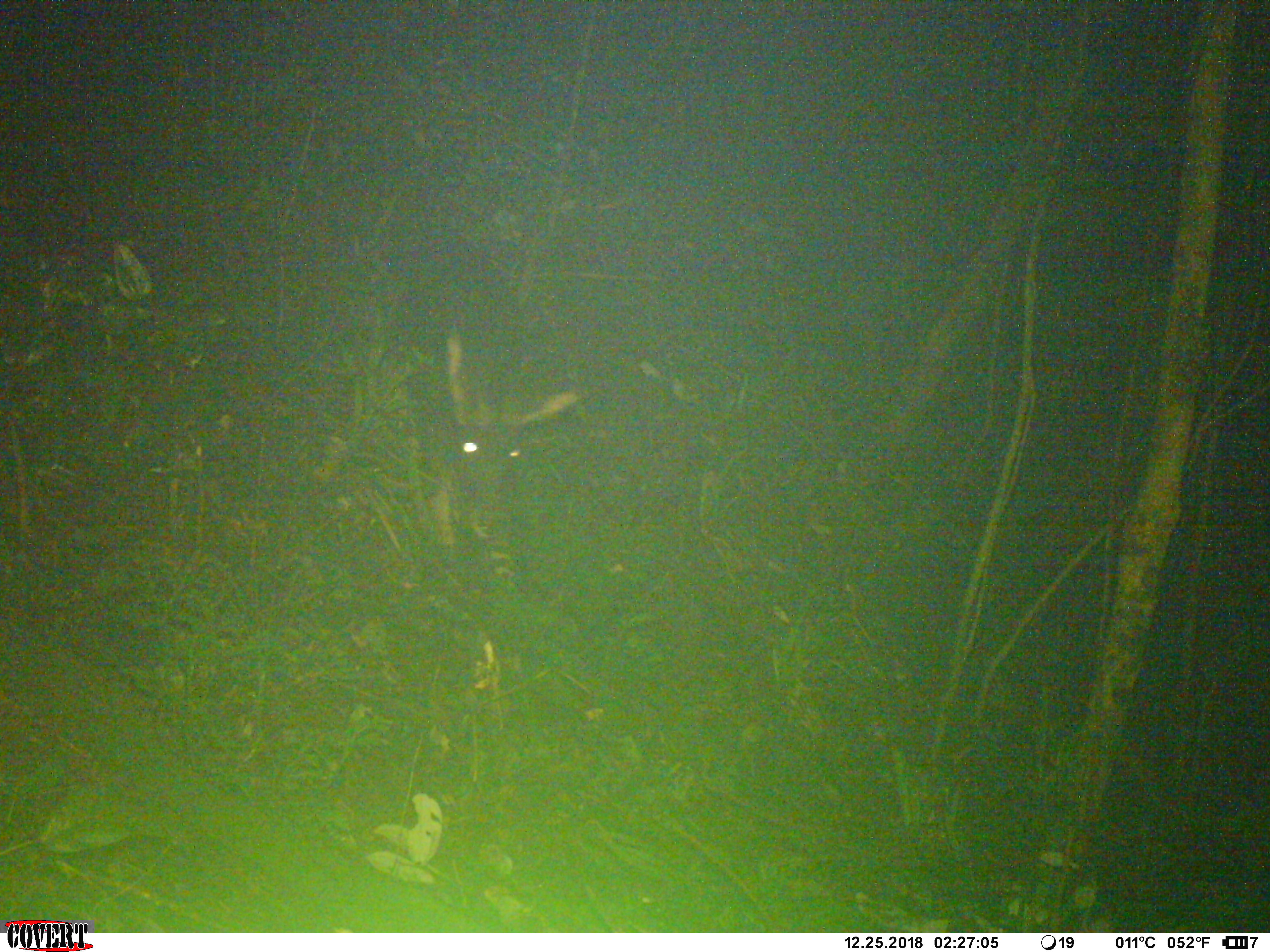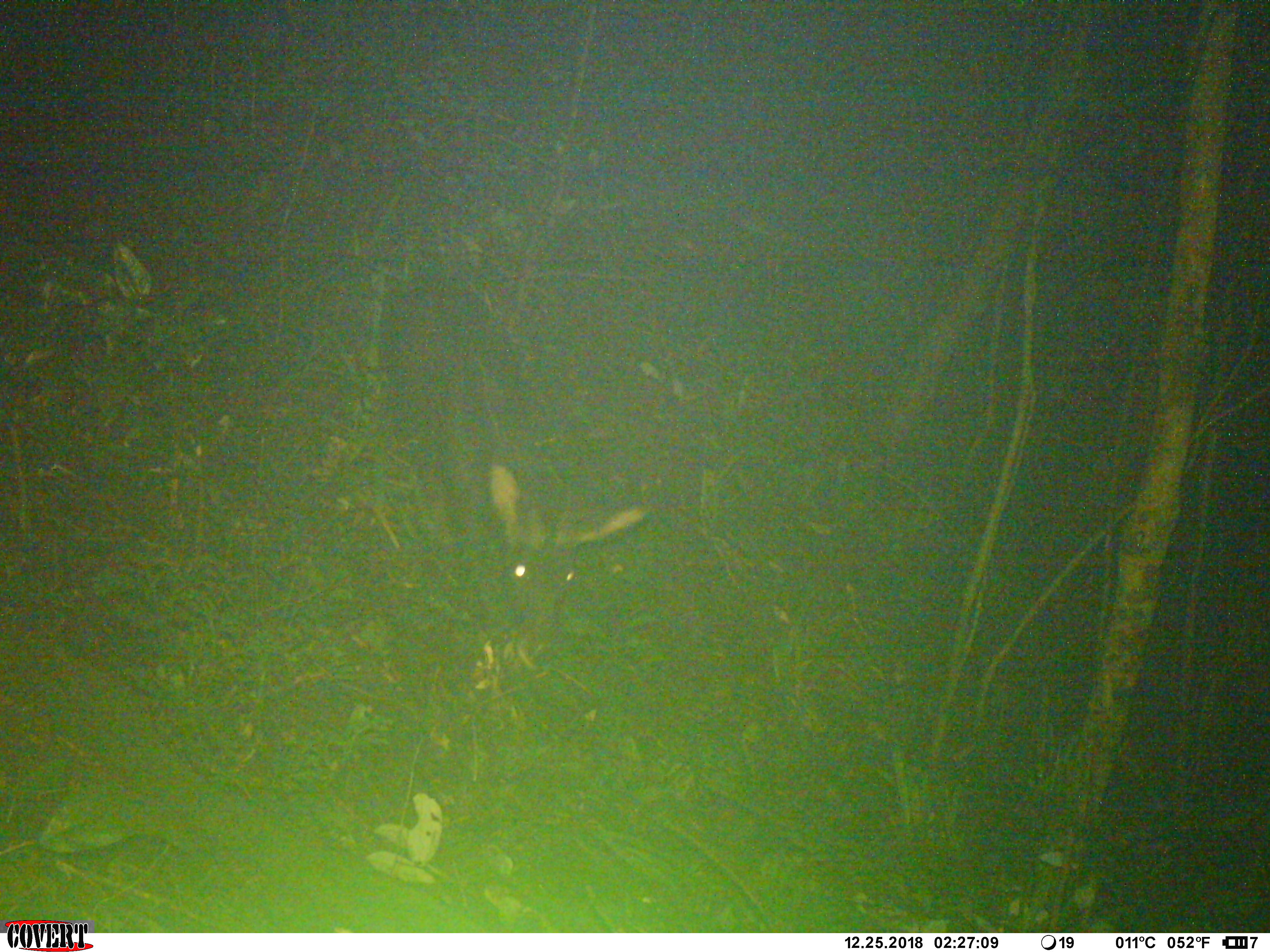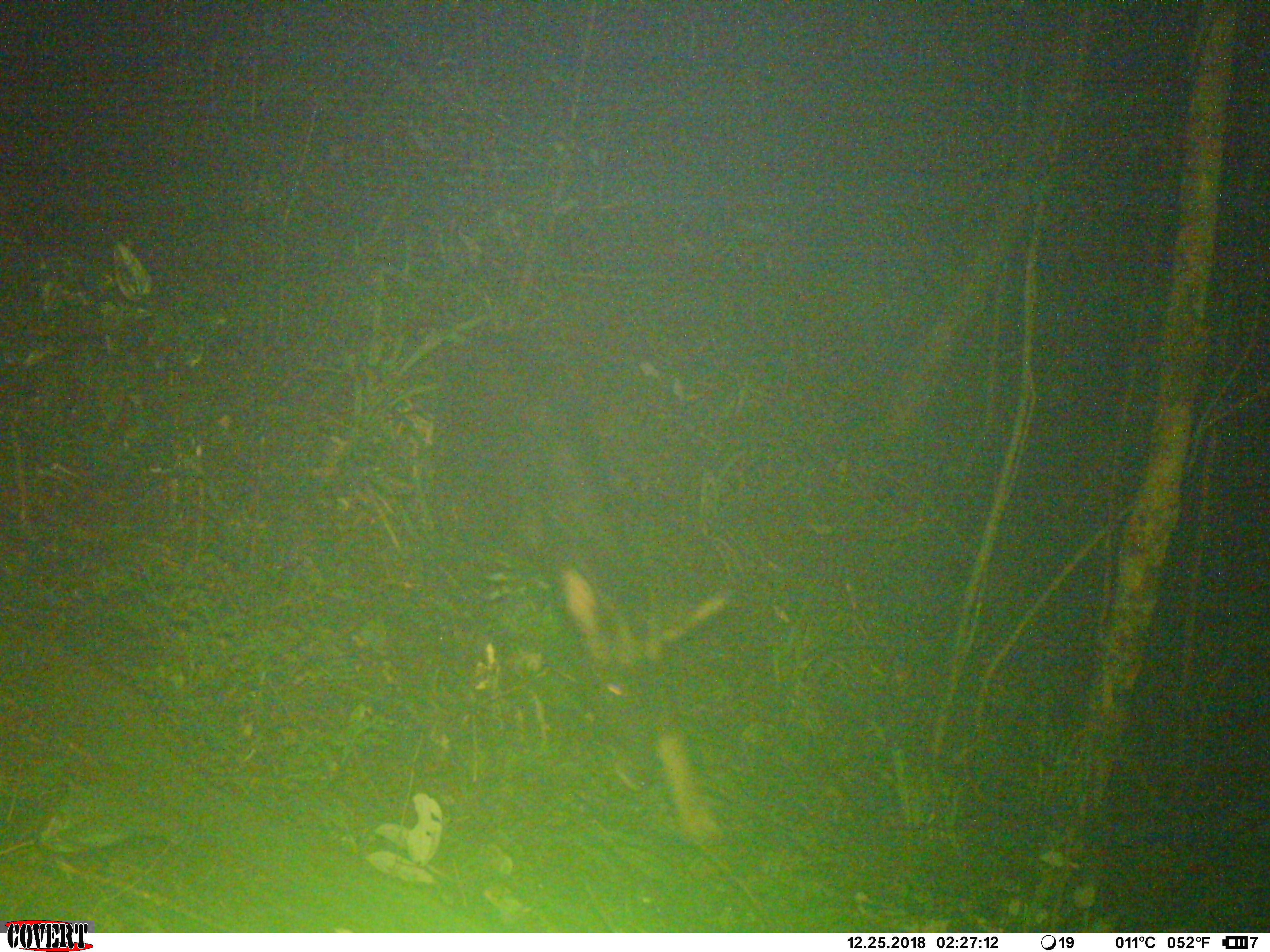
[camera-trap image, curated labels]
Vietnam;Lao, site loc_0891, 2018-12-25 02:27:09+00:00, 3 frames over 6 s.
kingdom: Animalia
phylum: Chordata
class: Mammalia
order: Artiodactyla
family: Bovidae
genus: Capricornis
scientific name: Capricornis sumatraensis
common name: chinese serow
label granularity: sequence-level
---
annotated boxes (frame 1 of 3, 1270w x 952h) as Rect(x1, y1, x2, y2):
chinese serow: Rect(390, 228, 573, 581)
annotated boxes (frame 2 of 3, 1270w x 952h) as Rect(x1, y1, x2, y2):
chinese serow: Rect(370, 275, 646, 679)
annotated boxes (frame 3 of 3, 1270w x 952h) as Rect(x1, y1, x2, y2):
chinese serow: Rect(428, 327, 730, 837)